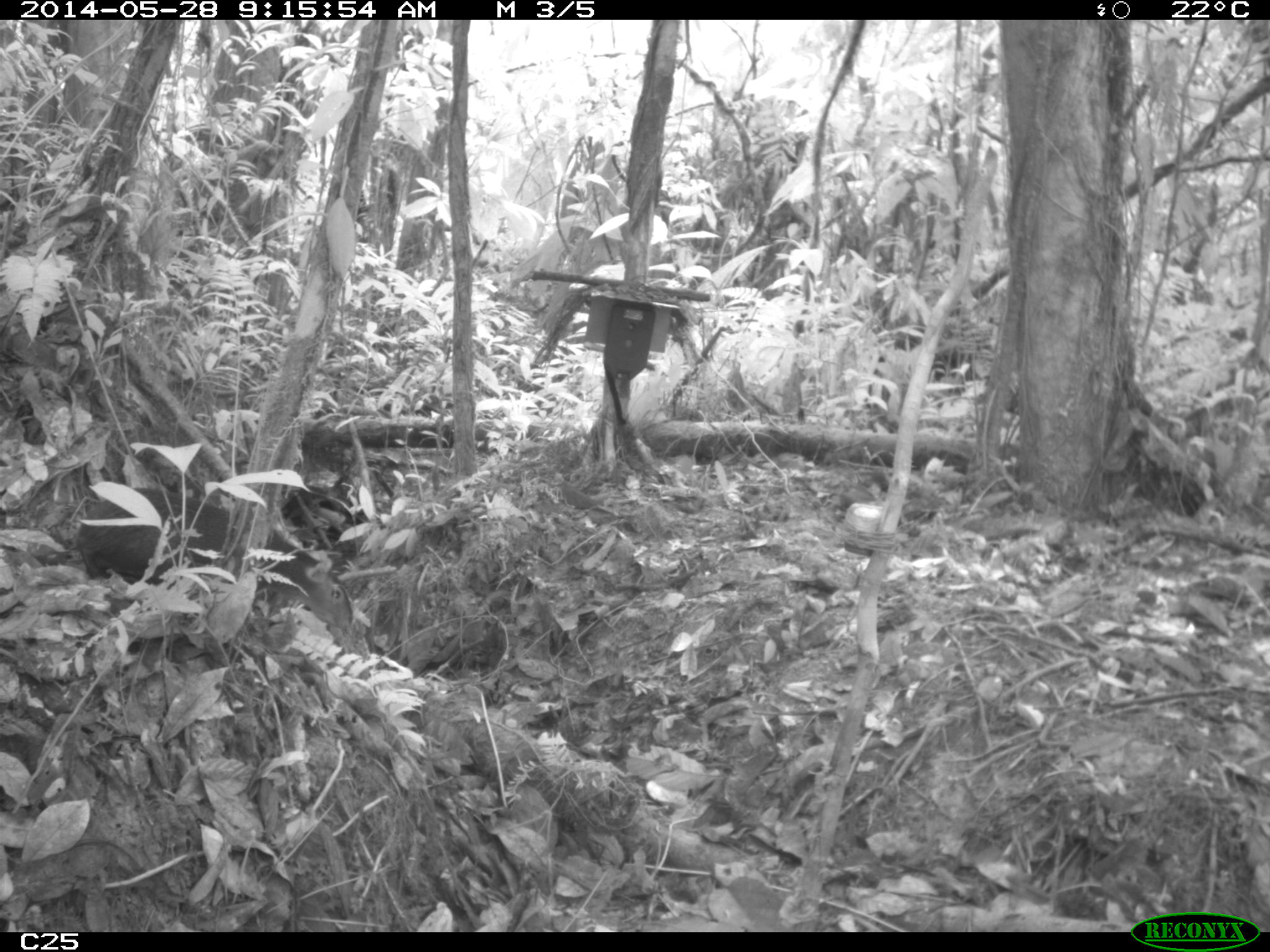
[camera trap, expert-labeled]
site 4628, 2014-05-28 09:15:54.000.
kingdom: Animalia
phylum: Chordata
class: Mammalia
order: Rodentia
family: Dasyproctidae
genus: Dasyprocta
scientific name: Dasyprocta leporina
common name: red-rumped agouti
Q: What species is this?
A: Dasyprocta leporina (red-rumped agouti).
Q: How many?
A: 1.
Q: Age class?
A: Adult.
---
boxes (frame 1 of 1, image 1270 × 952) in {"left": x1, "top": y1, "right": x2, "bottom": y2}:
dasyprocta leporina: {"left": 76, "top": 487, "right": 352, "bottom": 628}